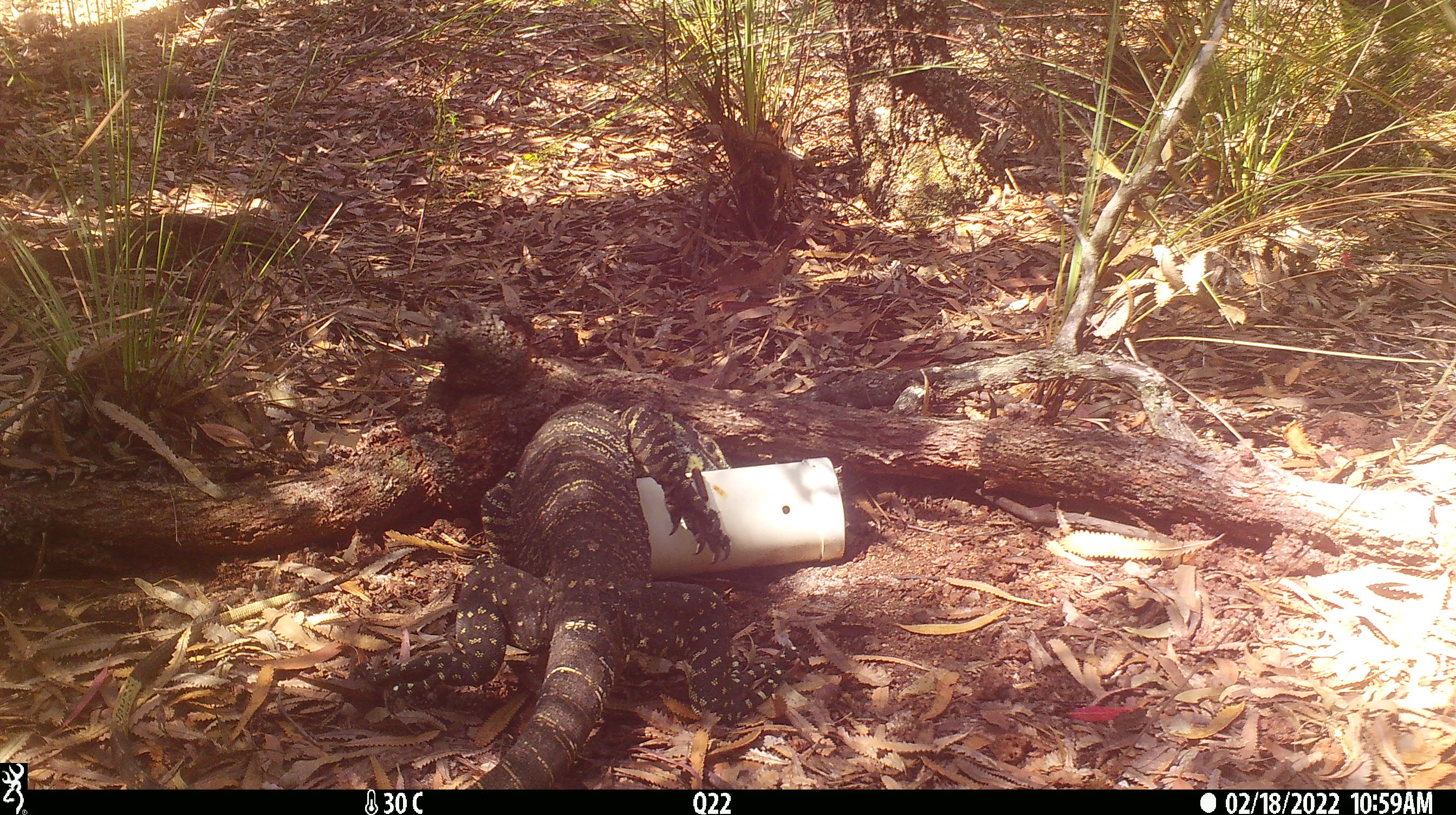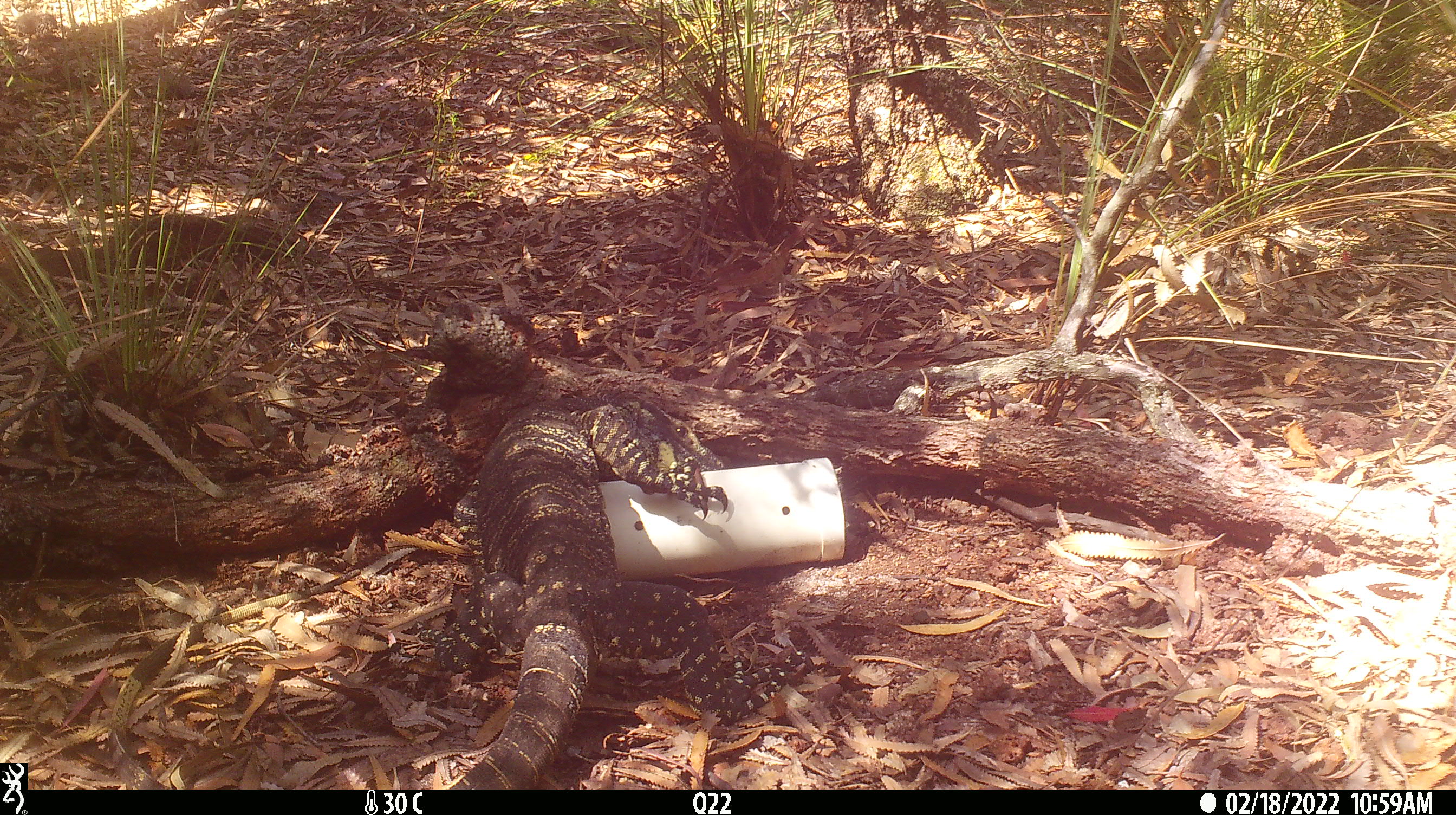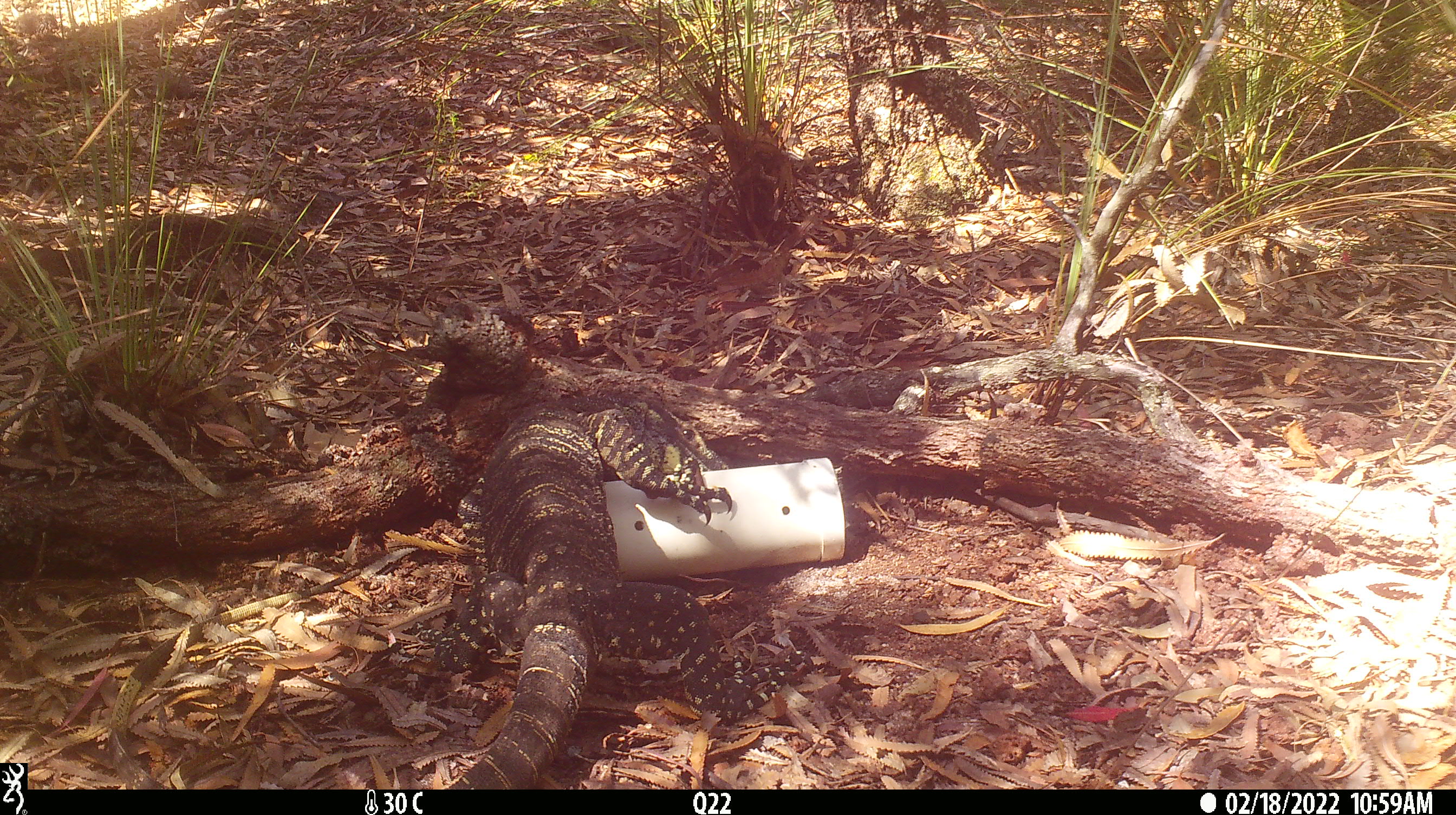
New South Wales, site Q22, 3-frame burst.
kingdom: Animalia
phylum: Chordata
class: Reptilia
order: Squamata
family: Varanidae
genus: Varanus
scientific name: Varanus varius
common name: lace monitor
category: goanna